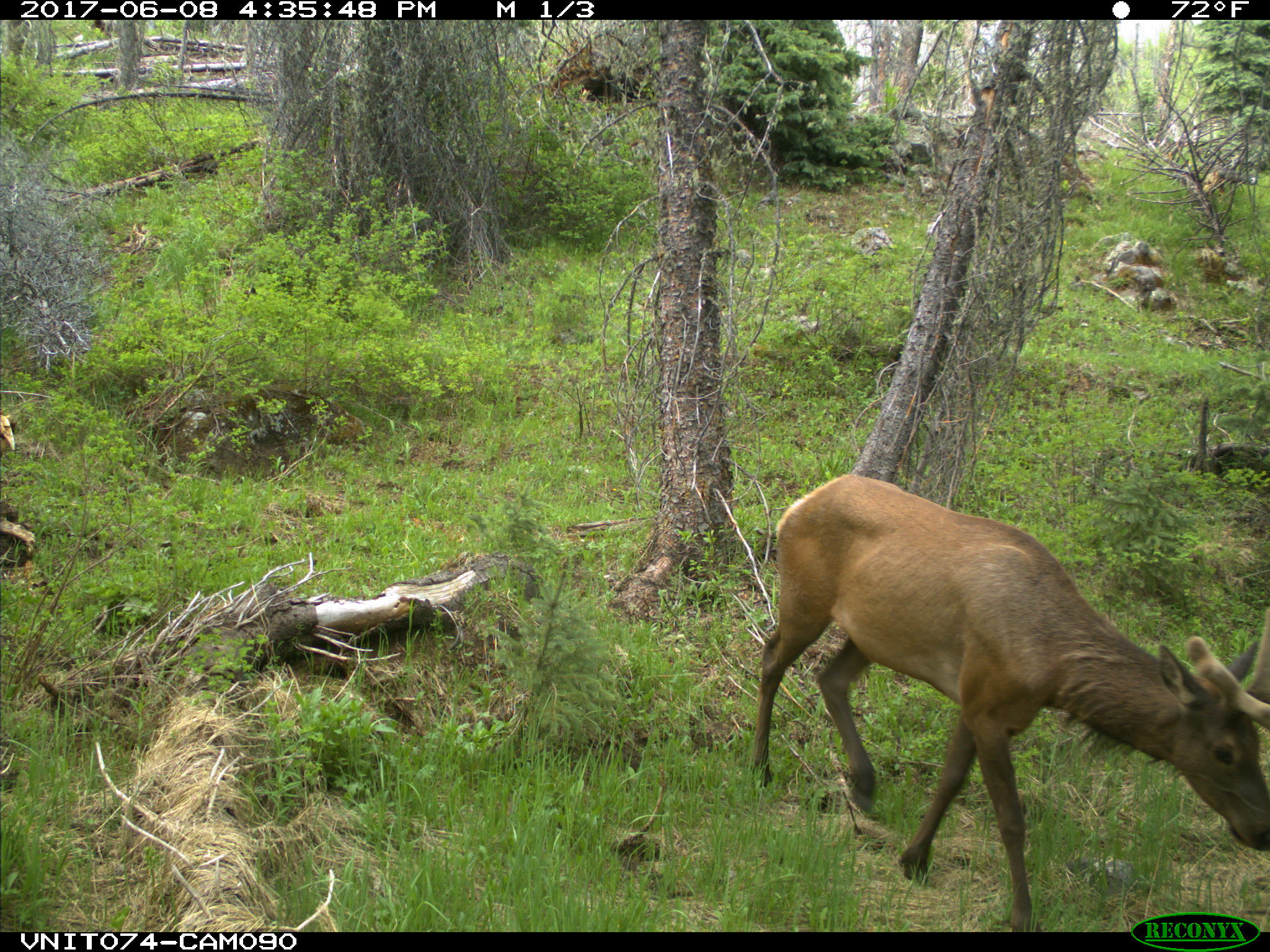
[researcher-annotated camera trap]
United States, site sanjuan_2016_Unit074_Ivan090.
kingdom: Animalia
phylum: Chordata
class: Mammalia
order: Artiodactyla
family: Cervidae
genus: Cervus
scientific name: Cervus elaphus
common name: red deer